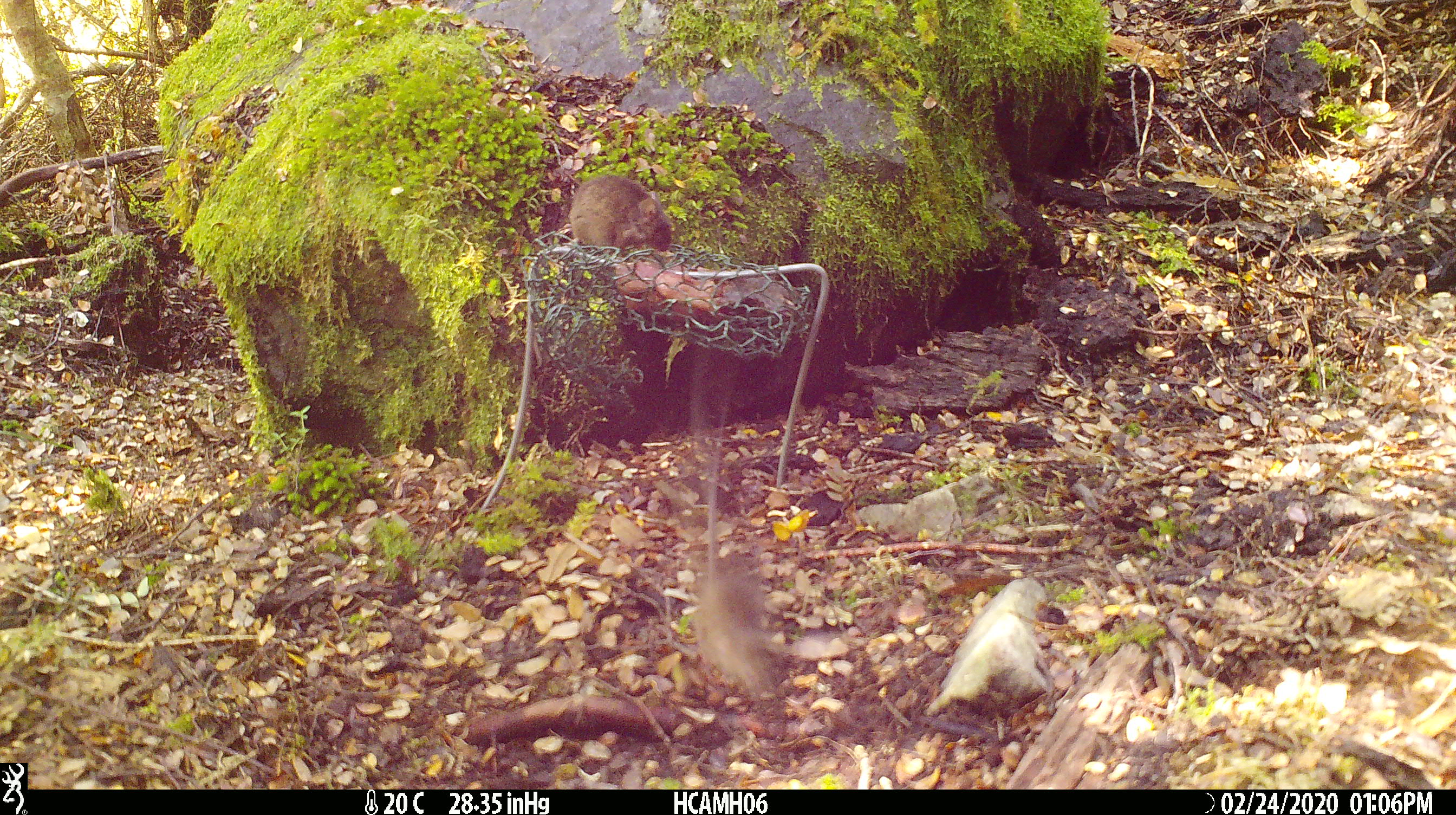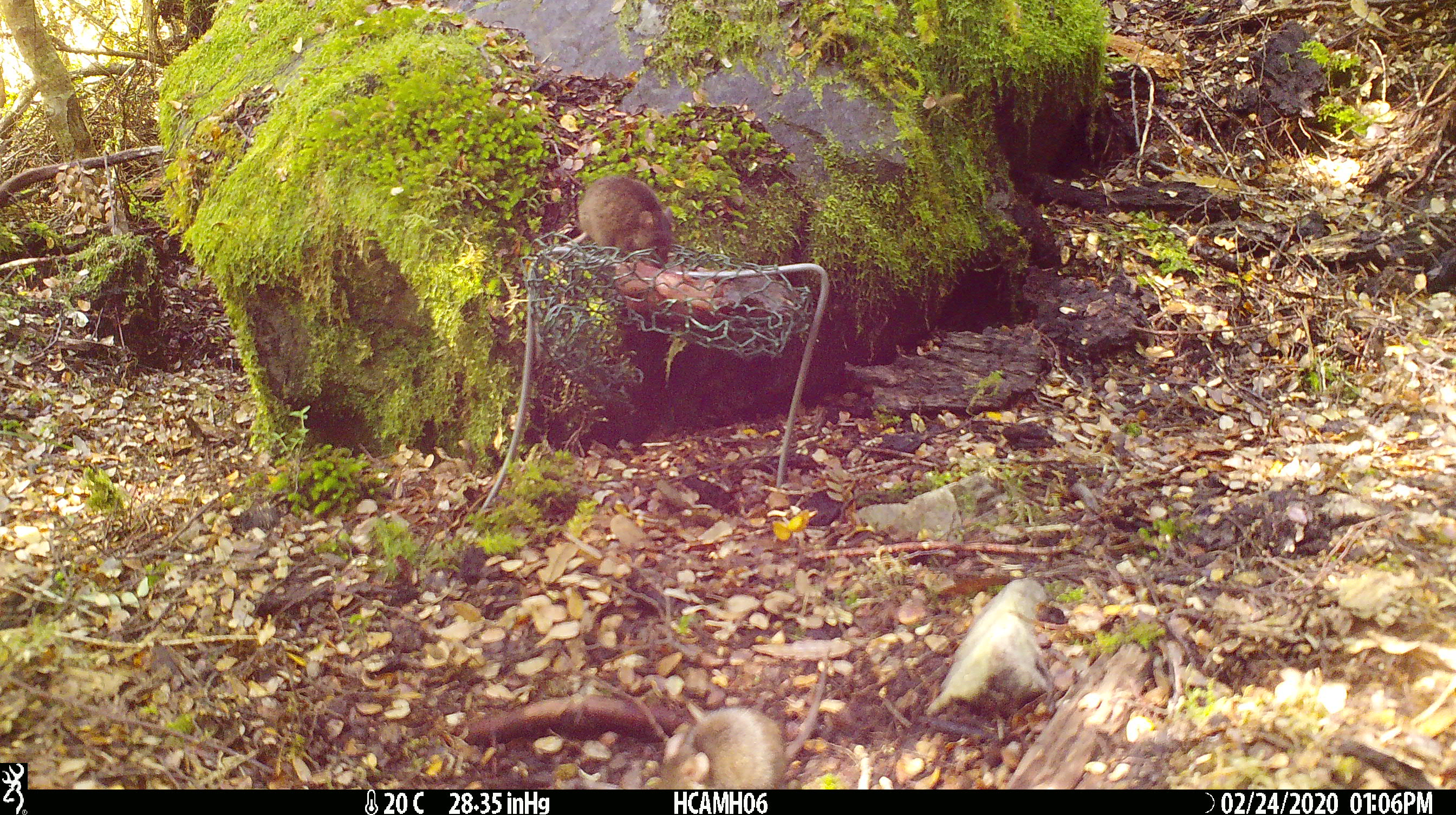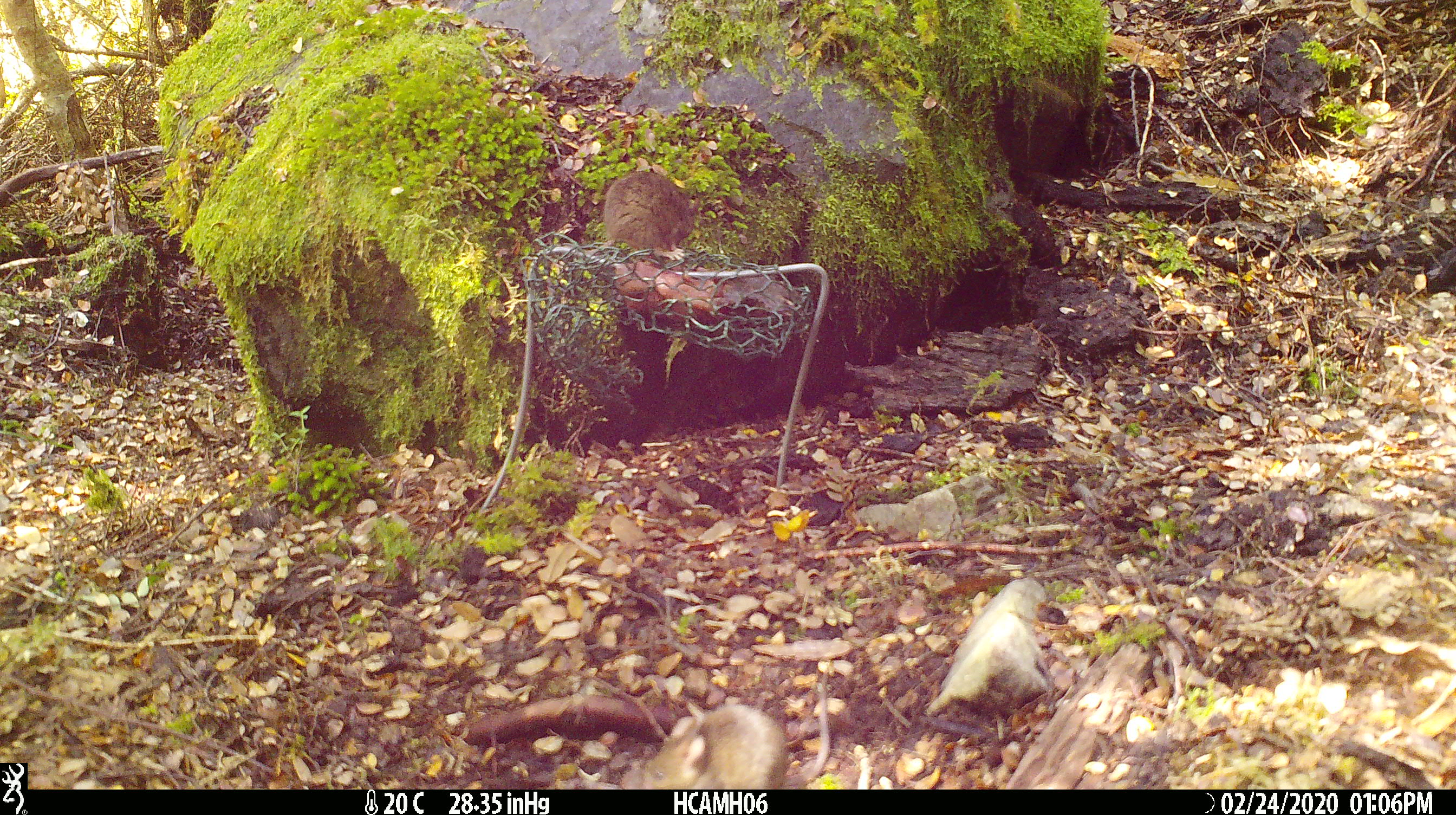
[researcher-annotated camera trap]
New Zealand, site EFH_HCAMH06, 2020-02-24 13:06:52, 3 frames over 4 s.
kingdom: Animalia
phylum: Chordata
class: Mammalia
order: Rodentia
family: Muridae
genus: Mus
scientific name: Mus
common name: mouse